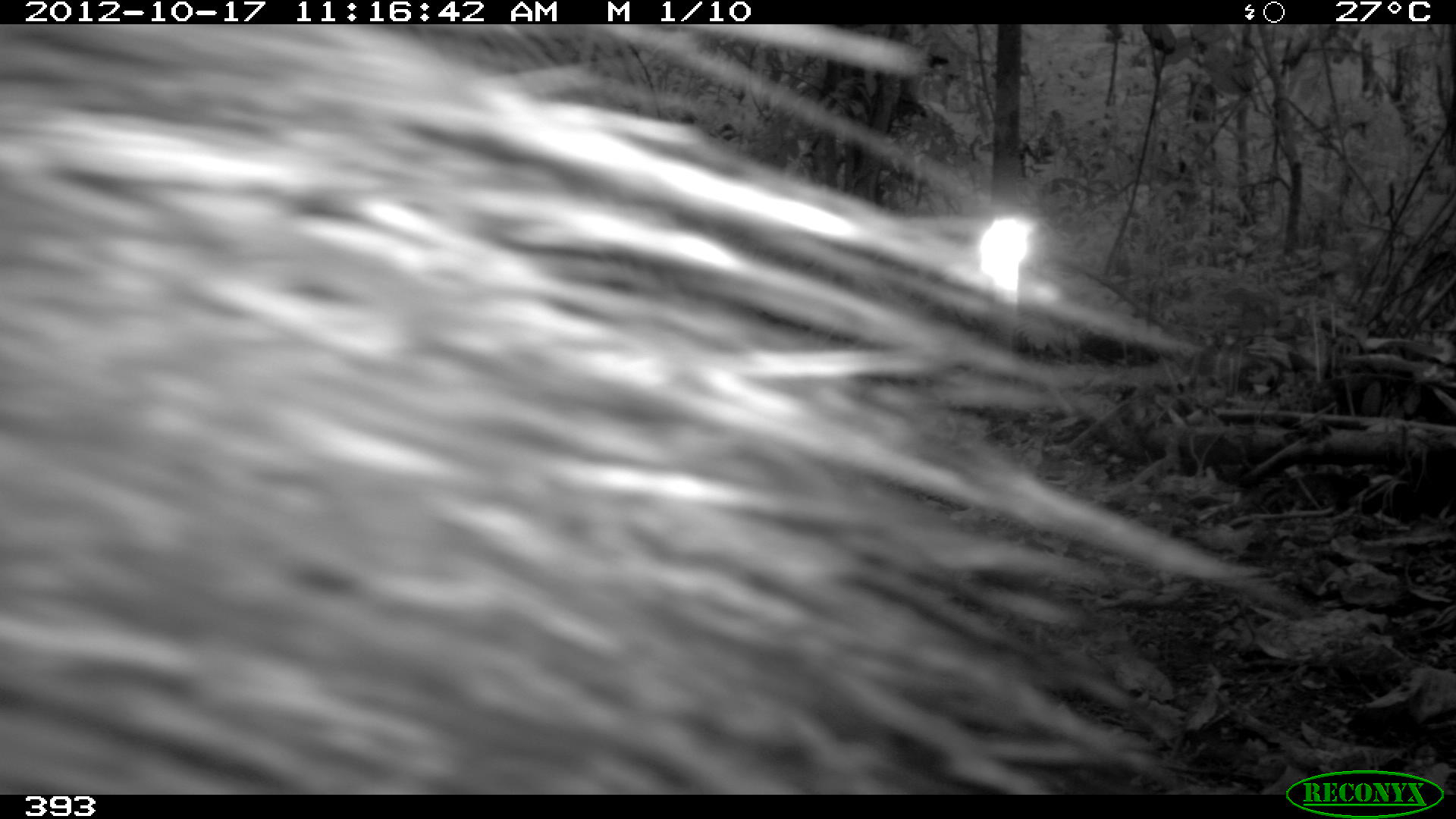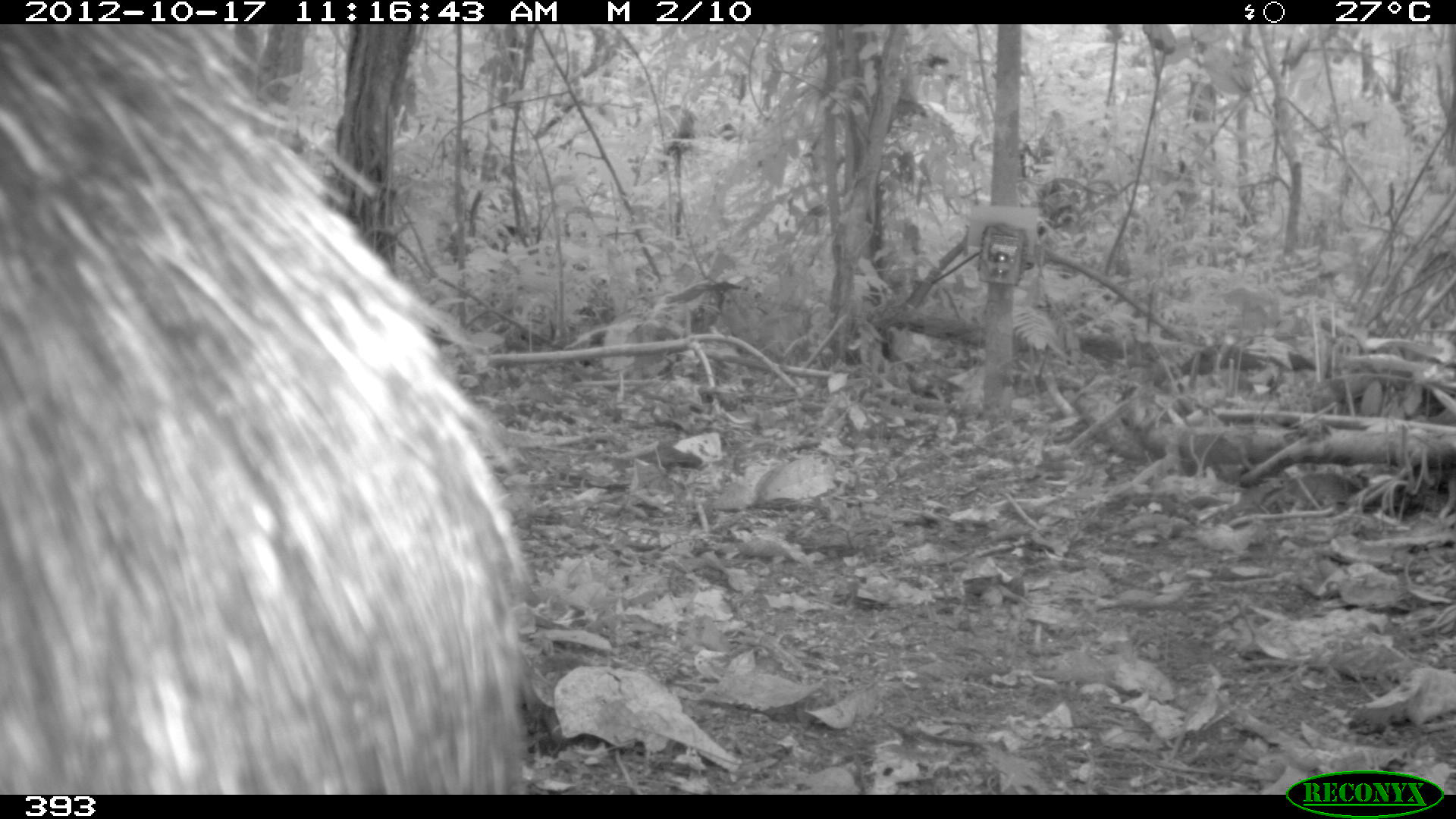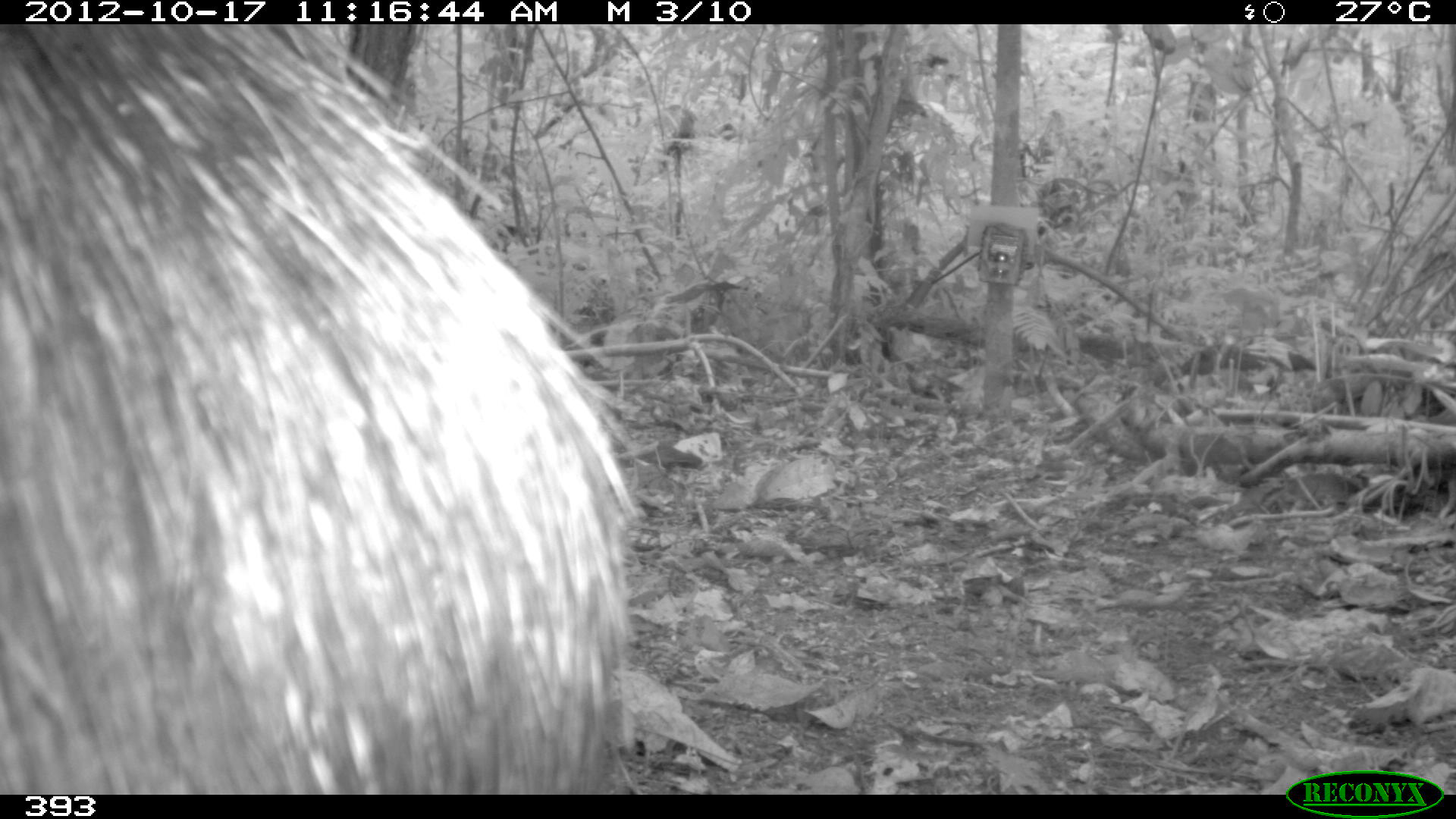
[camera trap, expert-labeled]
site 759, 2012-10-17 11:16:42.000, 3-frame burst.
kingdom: Animalia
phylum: Chordata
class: Mammalia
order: Artiodactyla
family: Tayassuidae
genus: Tayassu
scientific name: Tayassu pecari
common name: white-lipped peccary